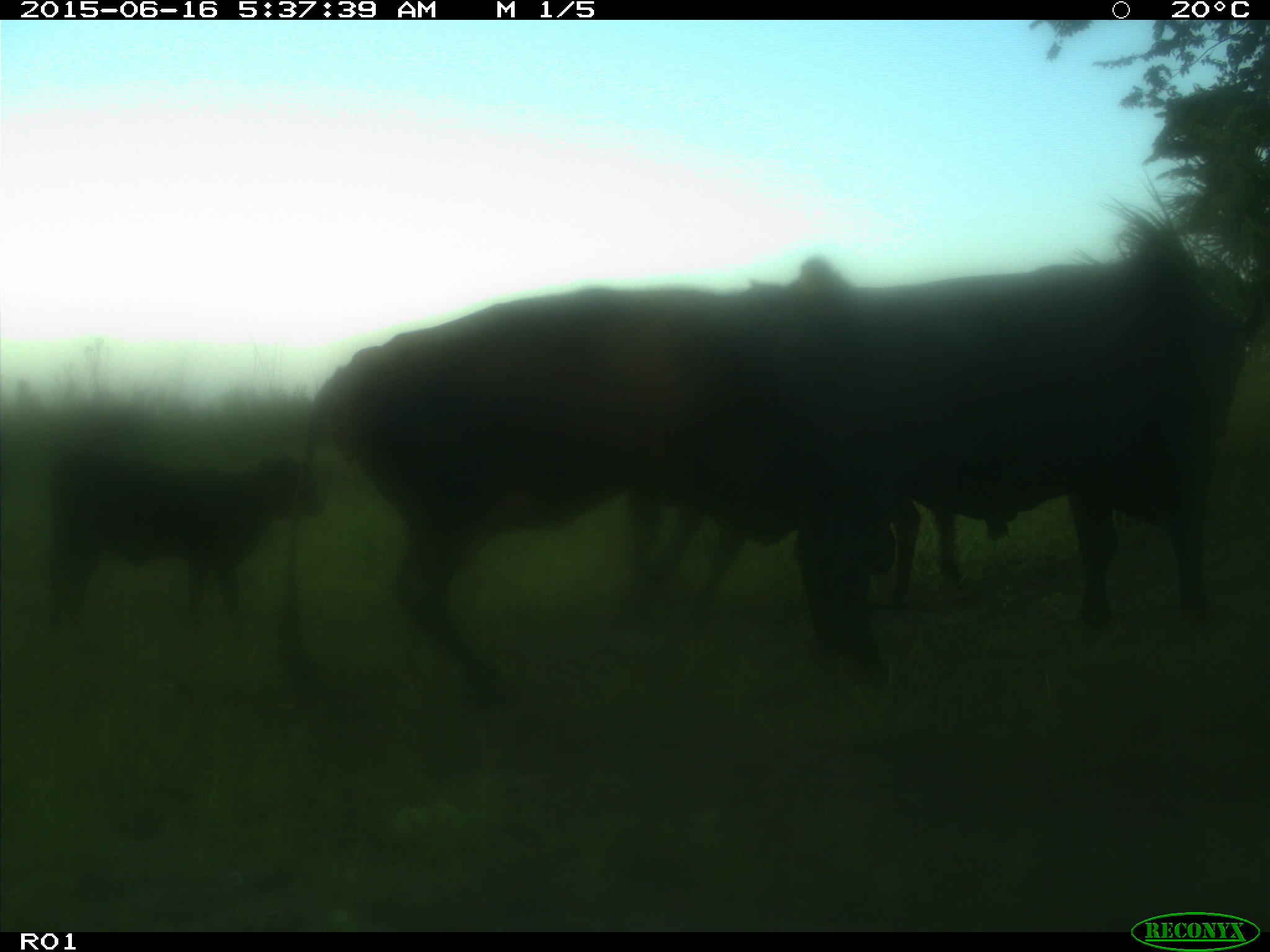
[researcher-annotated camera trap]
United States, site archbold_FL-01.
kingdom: Animalia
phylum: Chordata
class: Mammalia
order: Artiodactyla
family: Bovidae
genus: Bos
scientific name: Bos taurus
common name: domestic cow